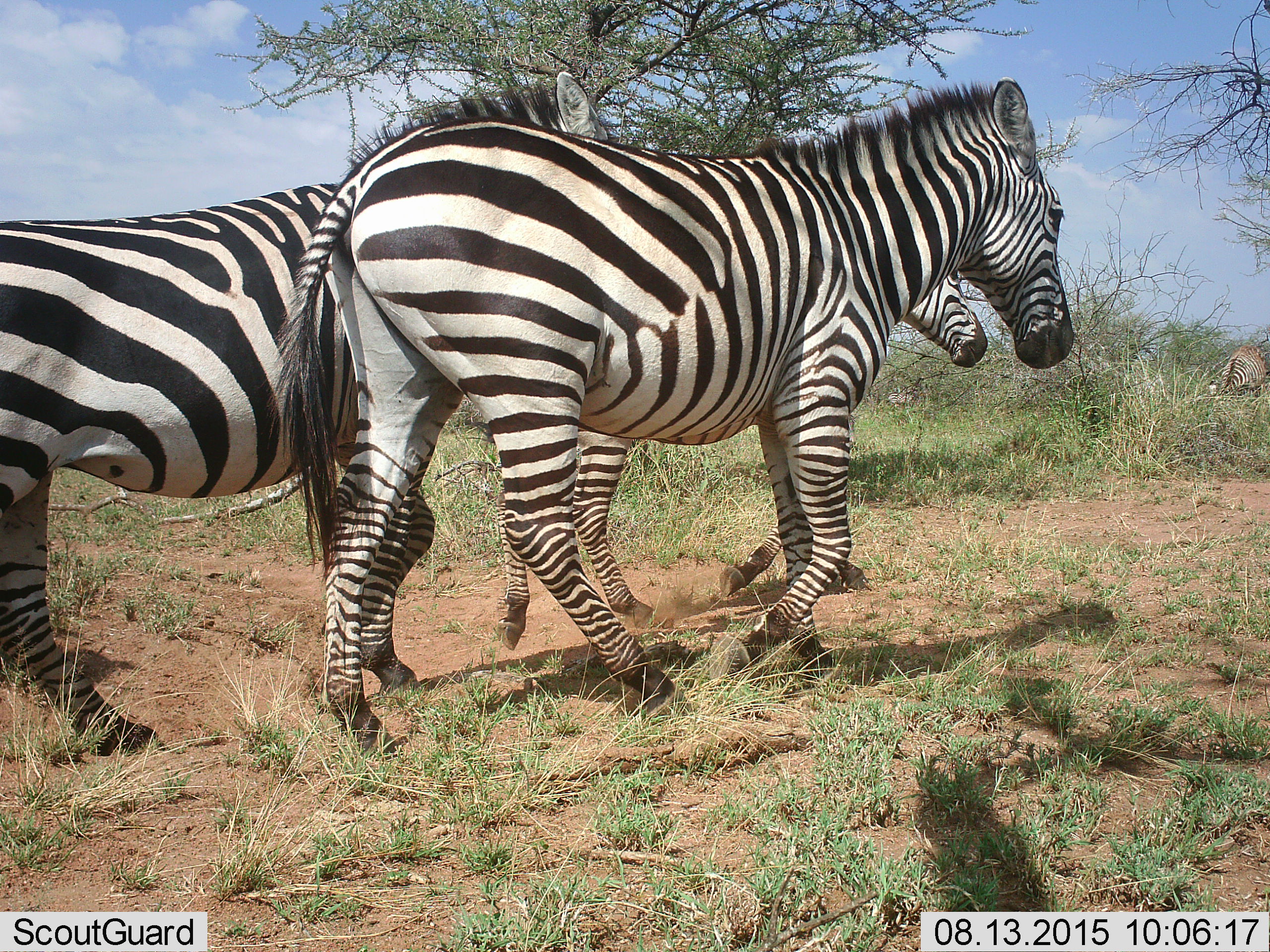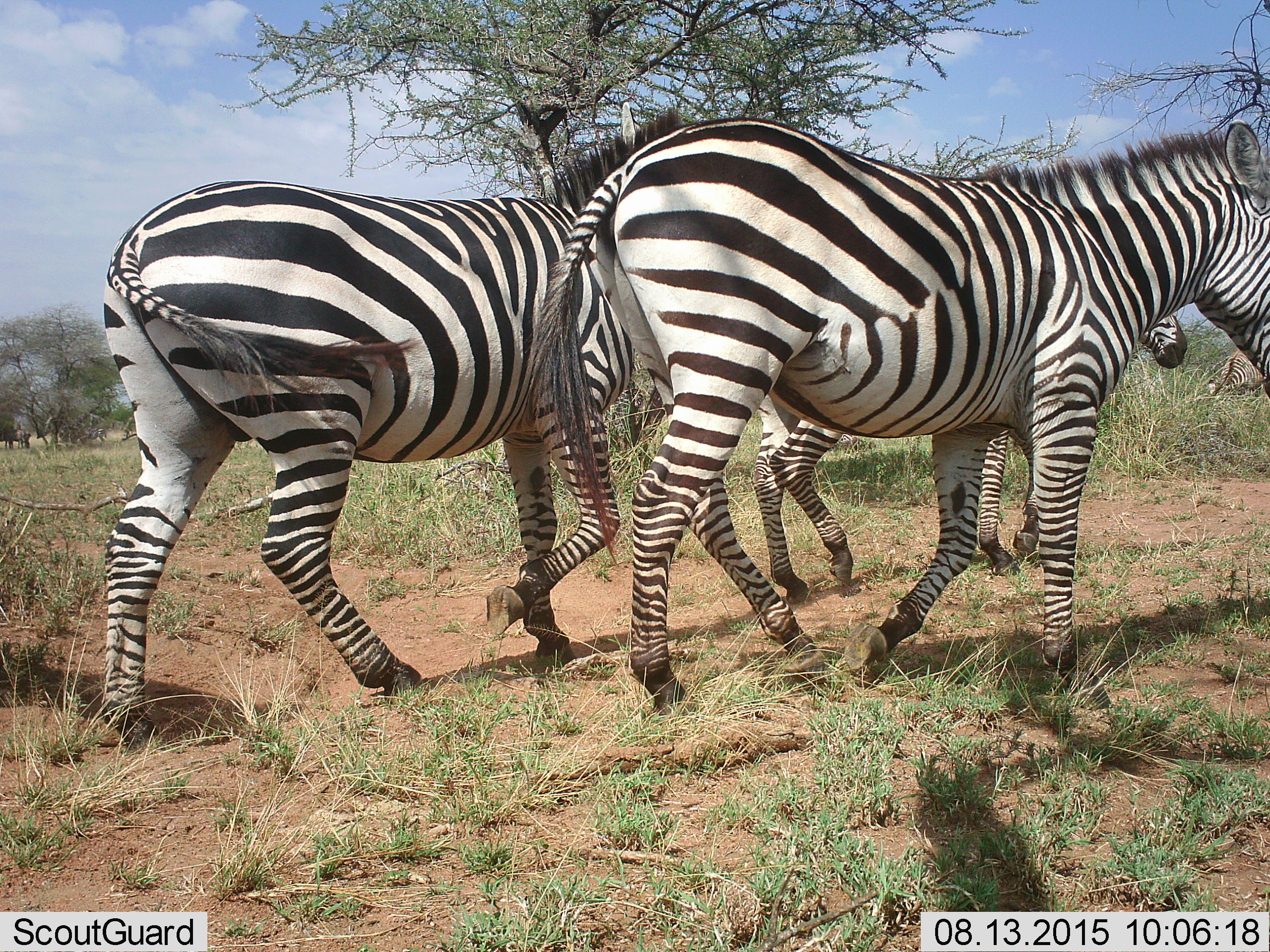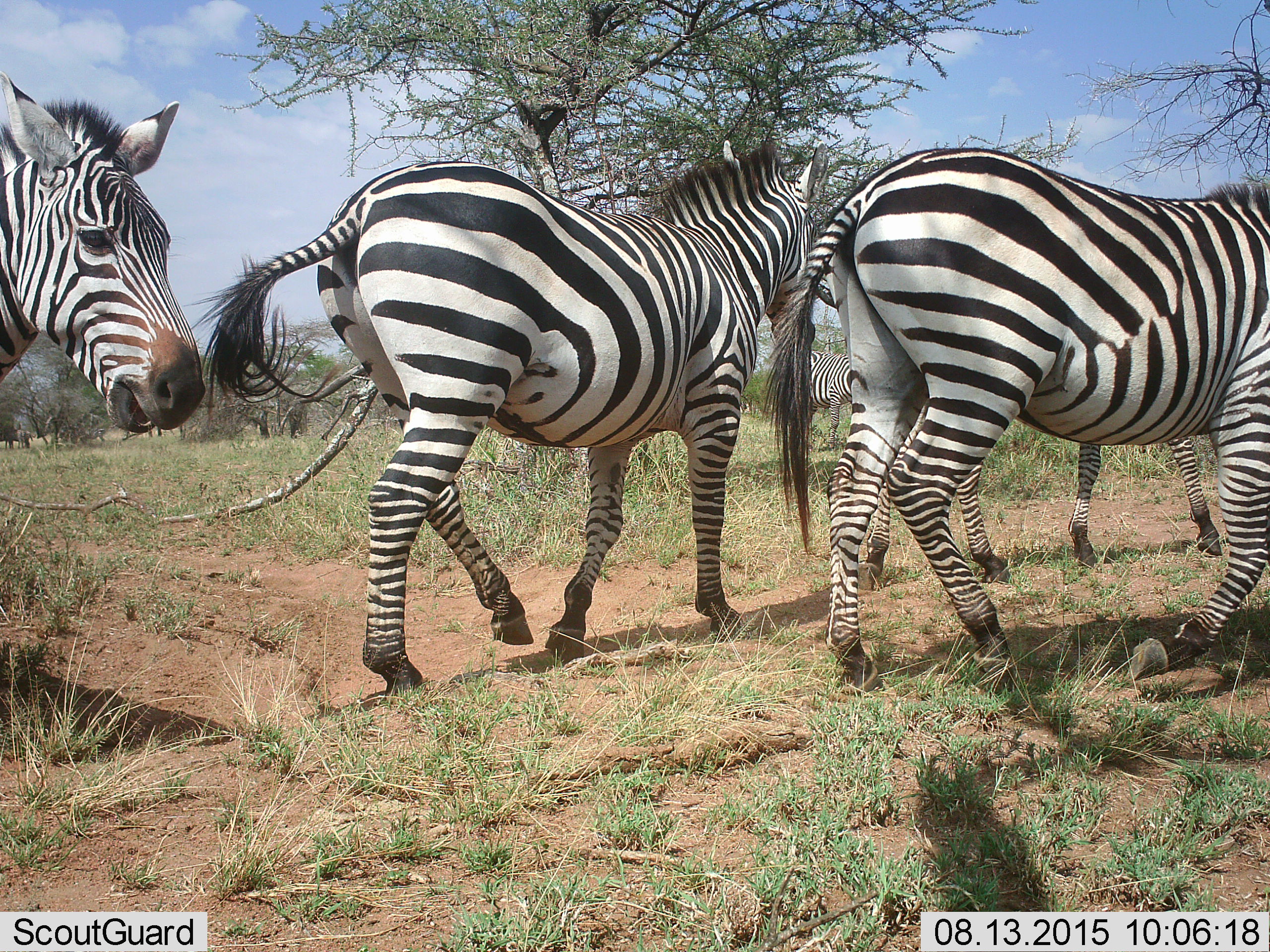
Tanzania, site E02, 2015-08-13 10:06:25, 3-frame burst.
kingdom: Animalia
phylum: Chordata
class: Mammalia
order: Perissodactyla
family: Equidae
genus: Equus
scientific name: Equus quagga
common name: plains zebra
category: zebra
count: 5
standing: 17%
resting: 6%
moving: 100%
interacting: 6%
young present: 0%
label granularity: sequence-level